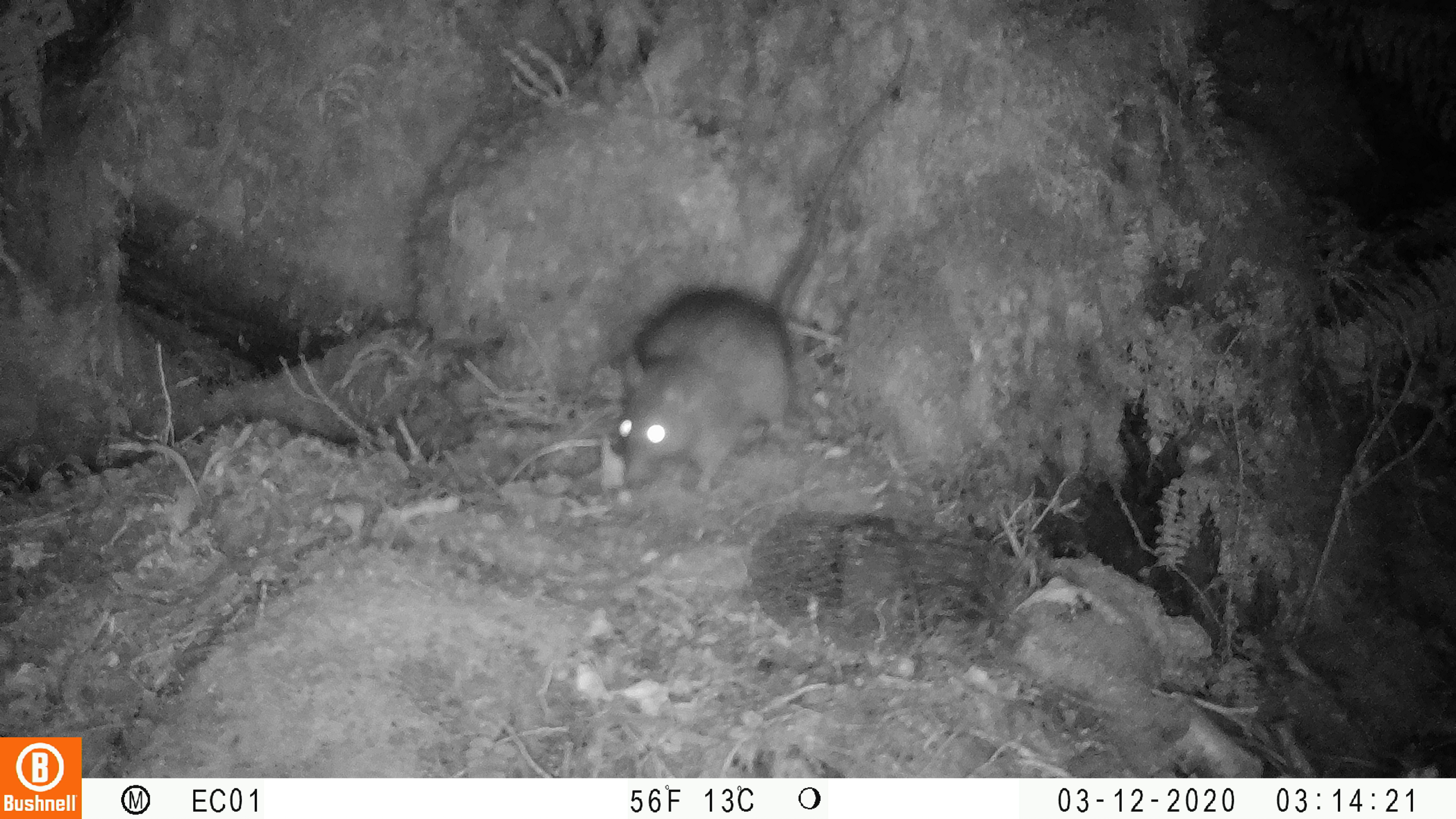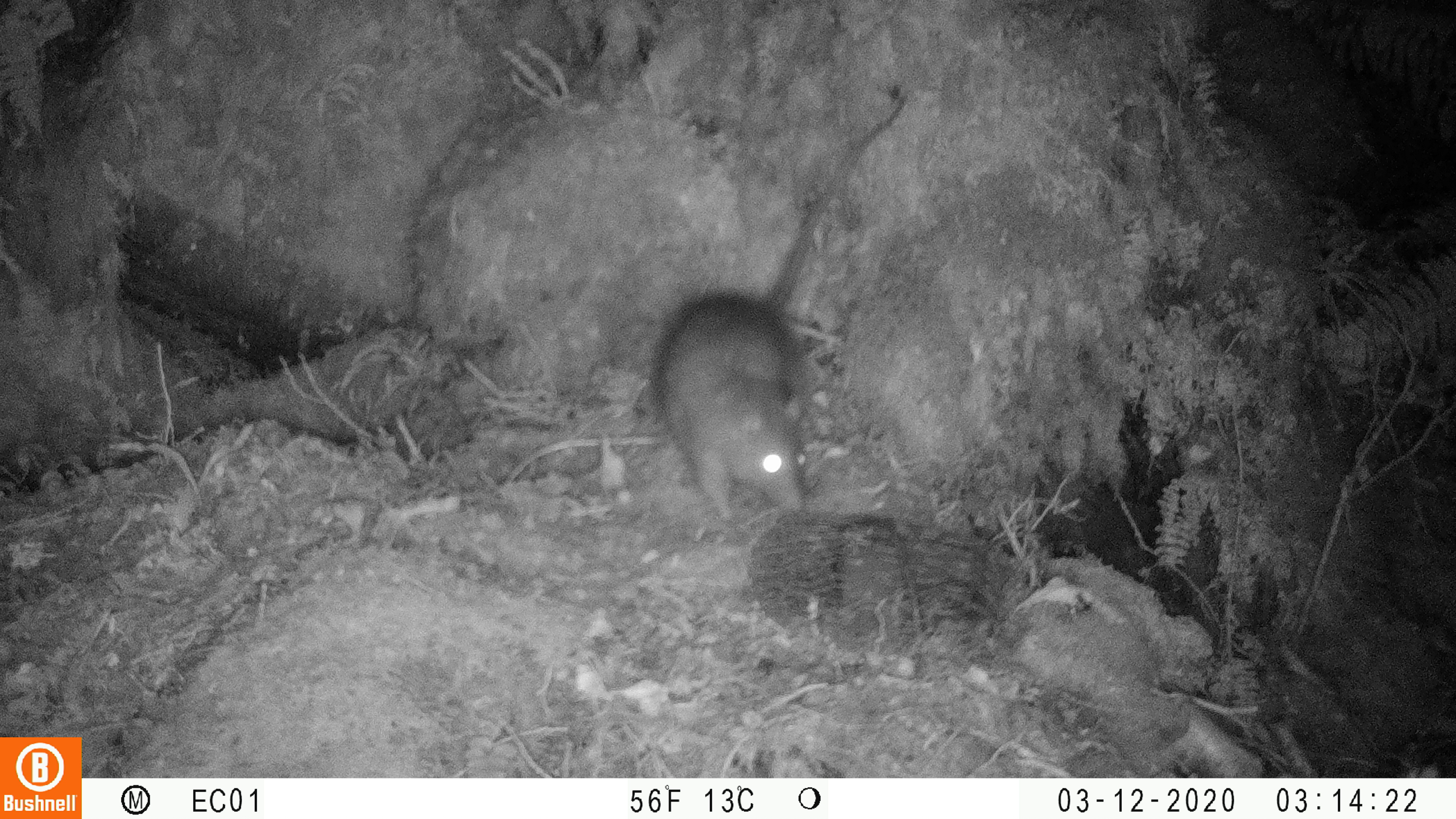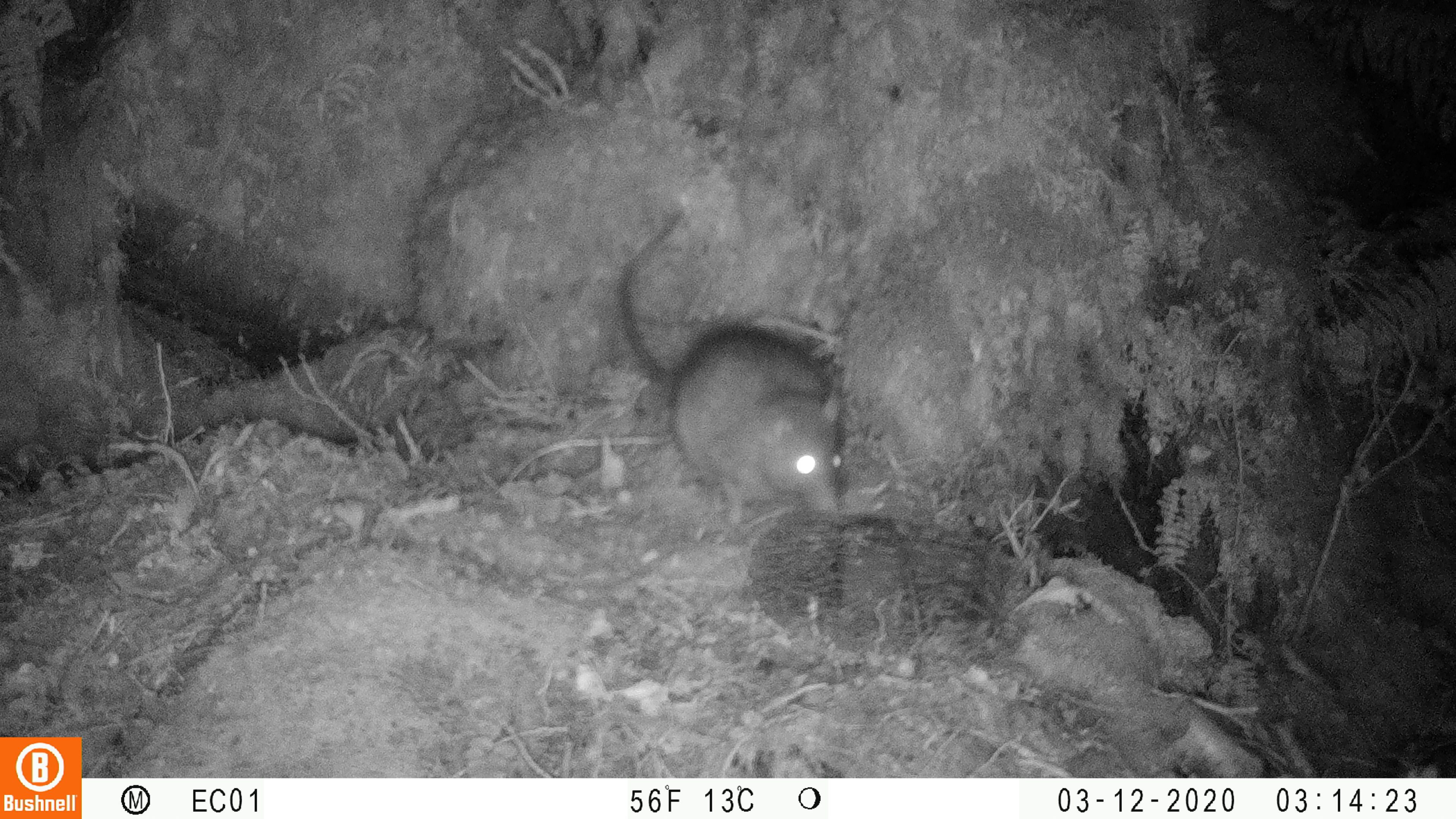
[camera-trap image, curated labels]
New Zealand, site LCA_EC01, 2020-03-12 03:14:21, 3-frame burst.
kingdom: Animalia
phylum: Chordata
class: Mammalia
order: Rodentia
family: Muridae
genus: Rattus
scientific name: Rattus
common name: rat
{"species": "rat (Rattus)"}